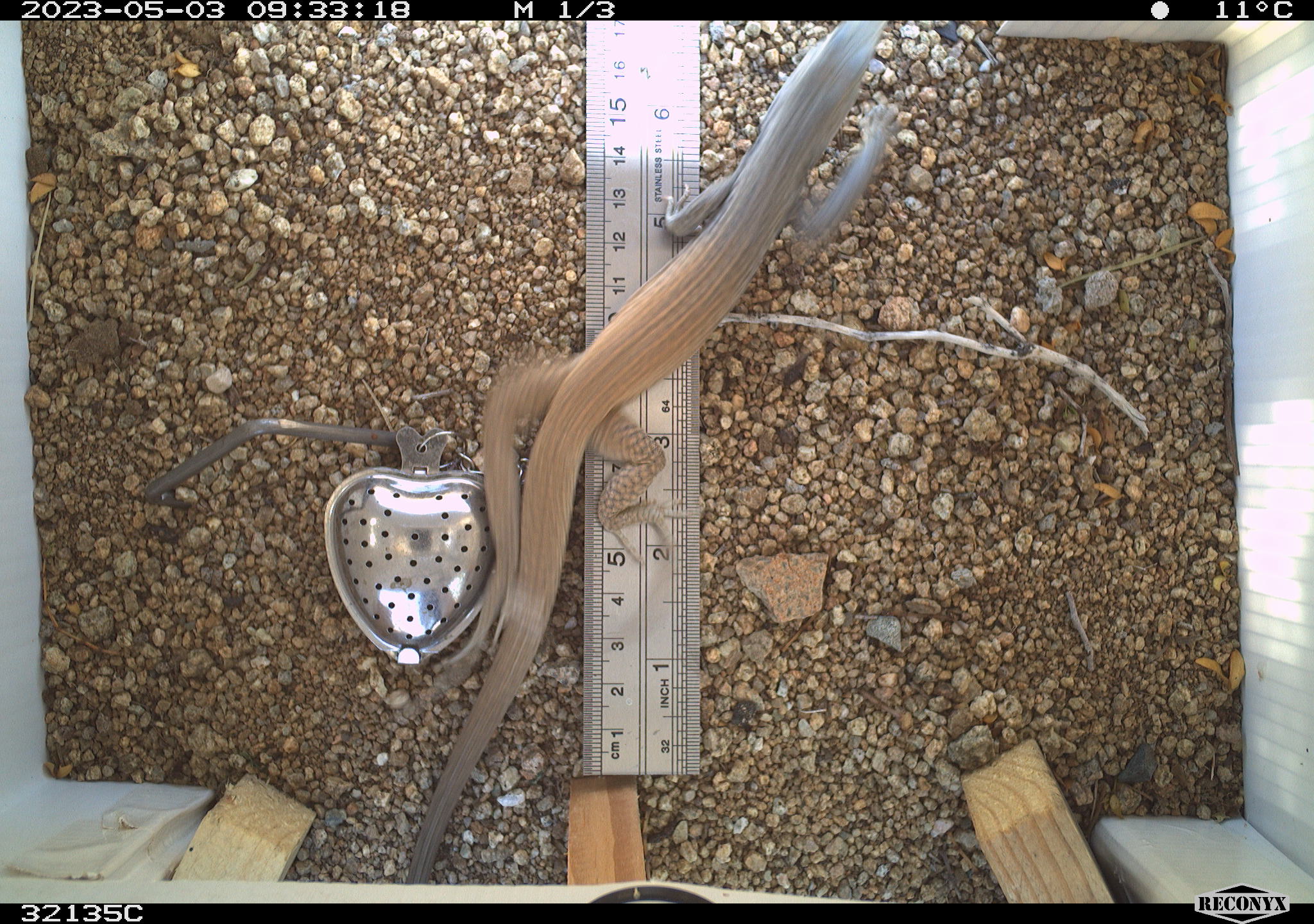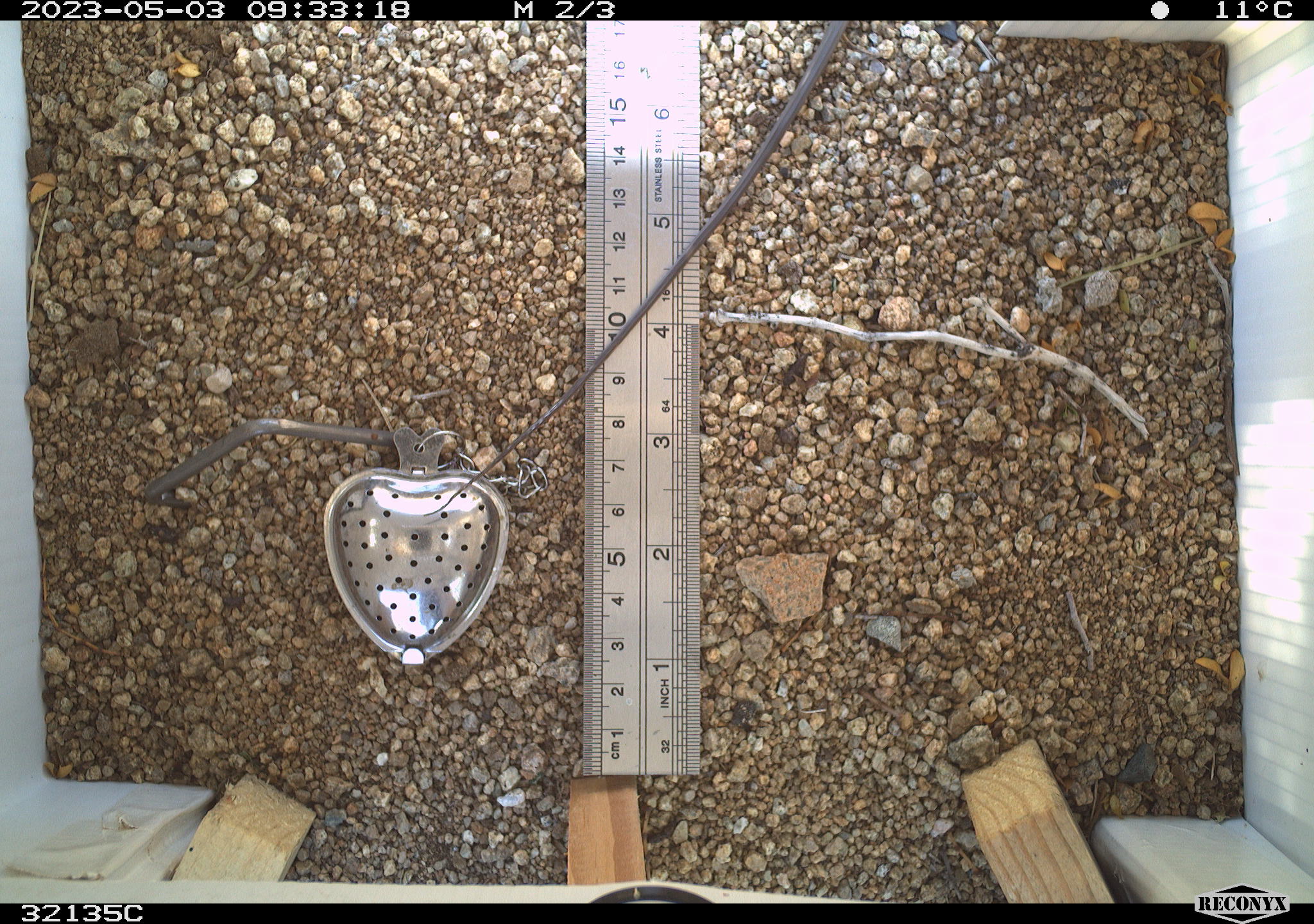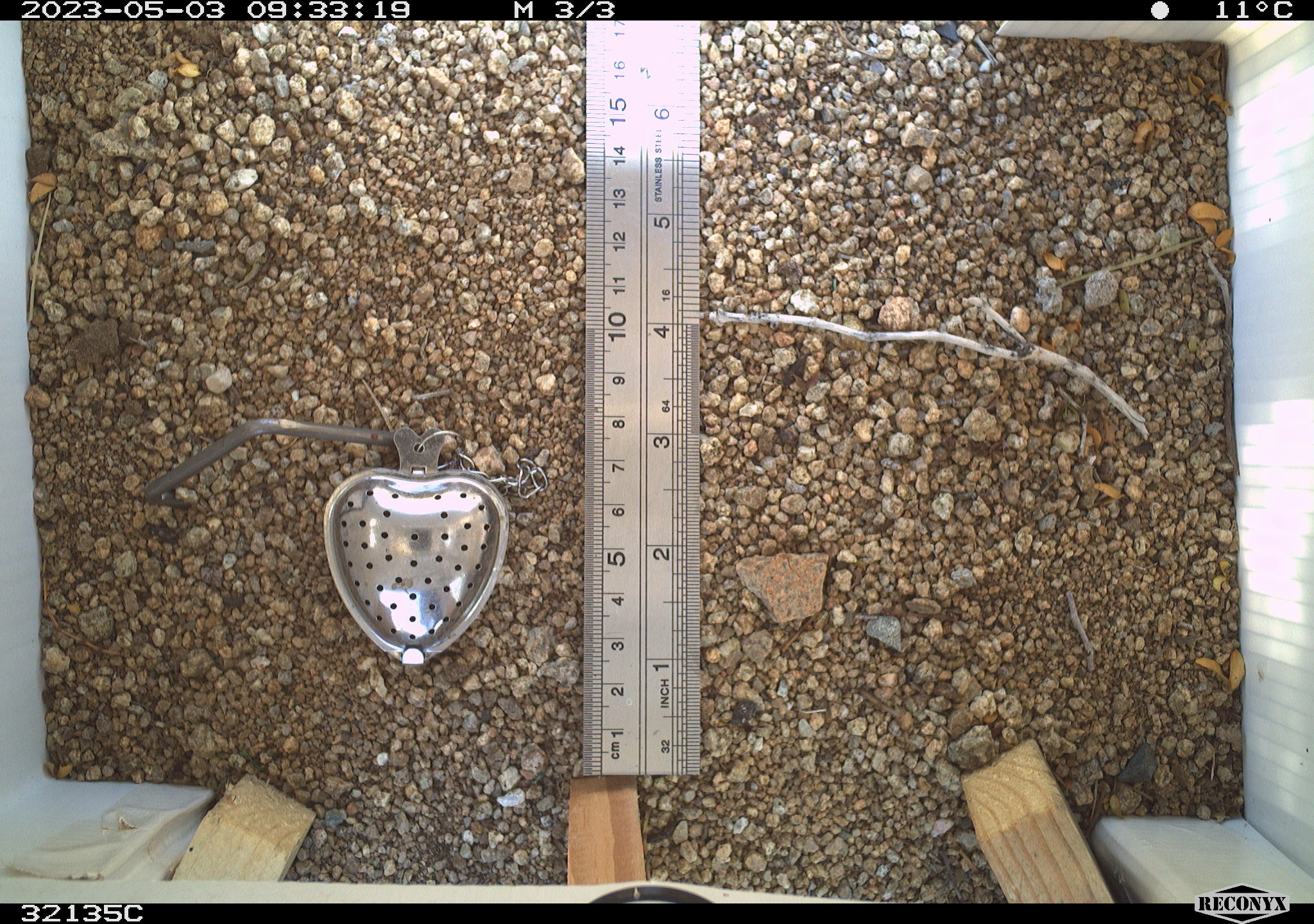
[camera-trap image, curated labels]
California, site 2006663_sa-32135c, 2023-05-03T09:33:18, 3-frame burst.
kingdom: Animalia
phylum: Chordata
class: Reptilia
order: Squamata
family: Teiidae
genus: Aspidoscelis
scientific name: Aspidoscelis tigris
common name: western whiptail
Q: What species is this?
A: Western whiptail (Aspidoscelis tigris).